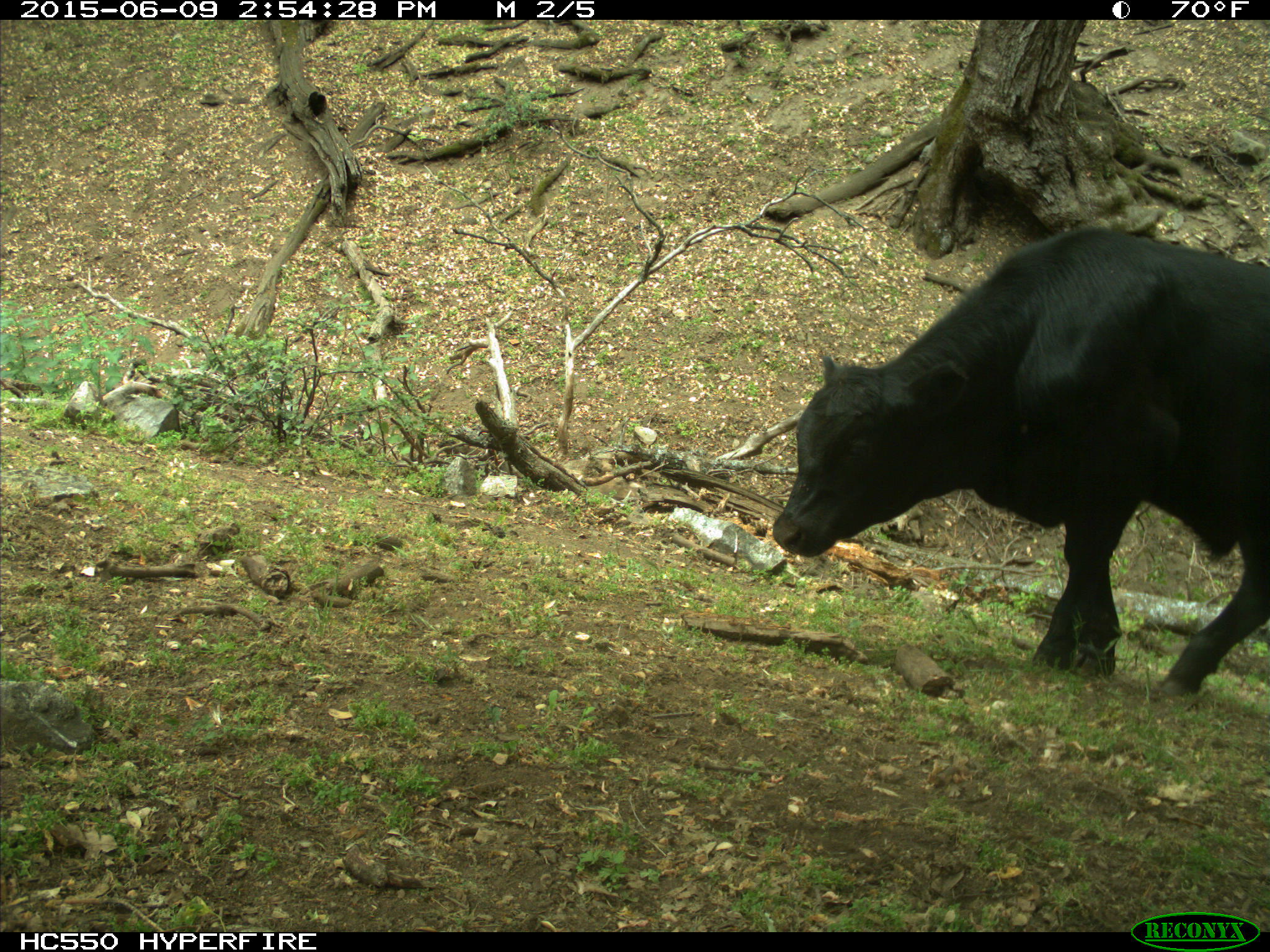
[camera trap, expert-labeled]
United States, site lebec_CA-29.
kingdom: Animalia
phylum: Chordata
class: Mammalia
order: Artiodactyla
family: Bovidae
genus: Bos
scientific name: Bos taurus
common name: domestic cow